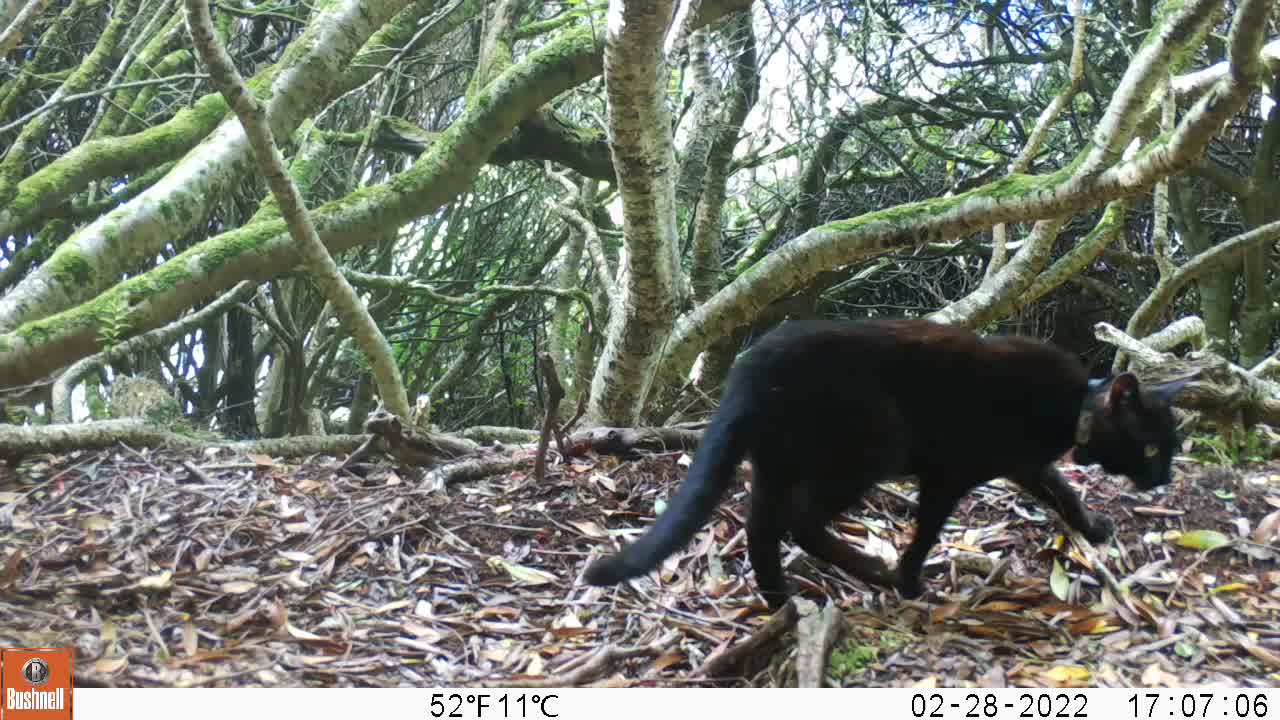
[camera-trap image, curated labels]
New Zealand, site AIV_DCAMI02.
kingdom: Animalia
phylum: Chordata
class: Mammalia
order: Carnivora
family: Felidae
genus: Felis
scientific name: Felis catus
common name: domestic cat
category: cat